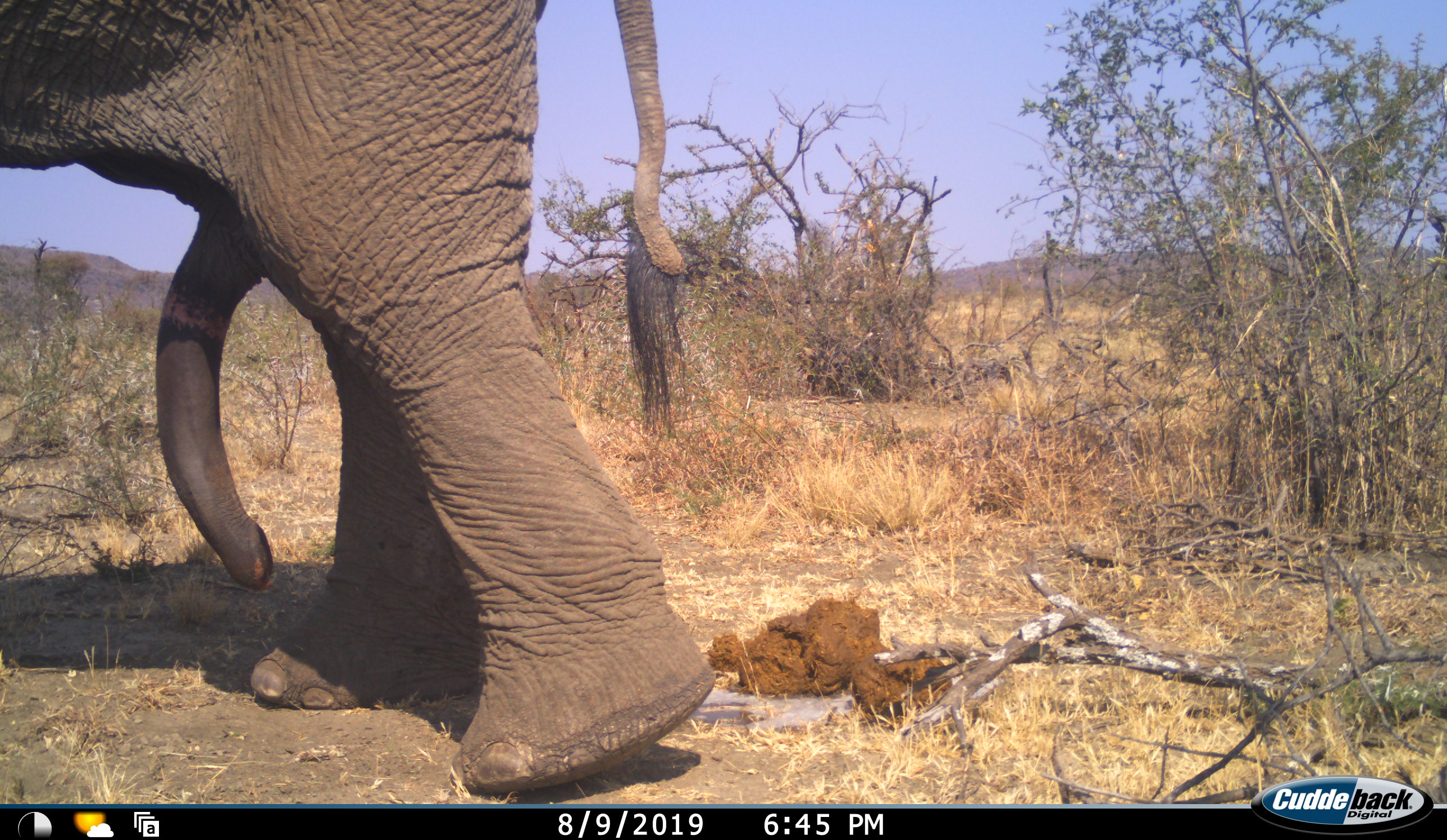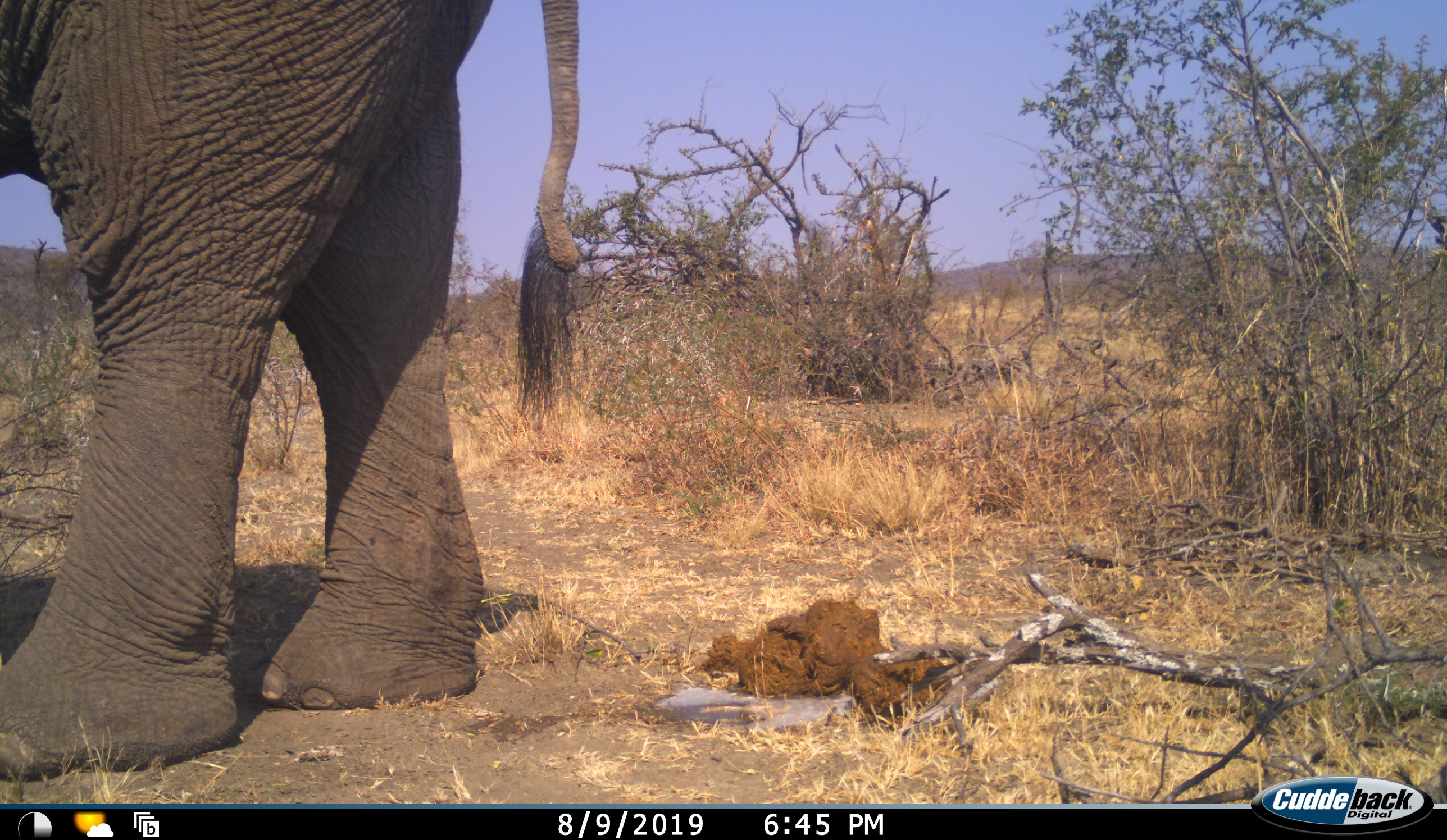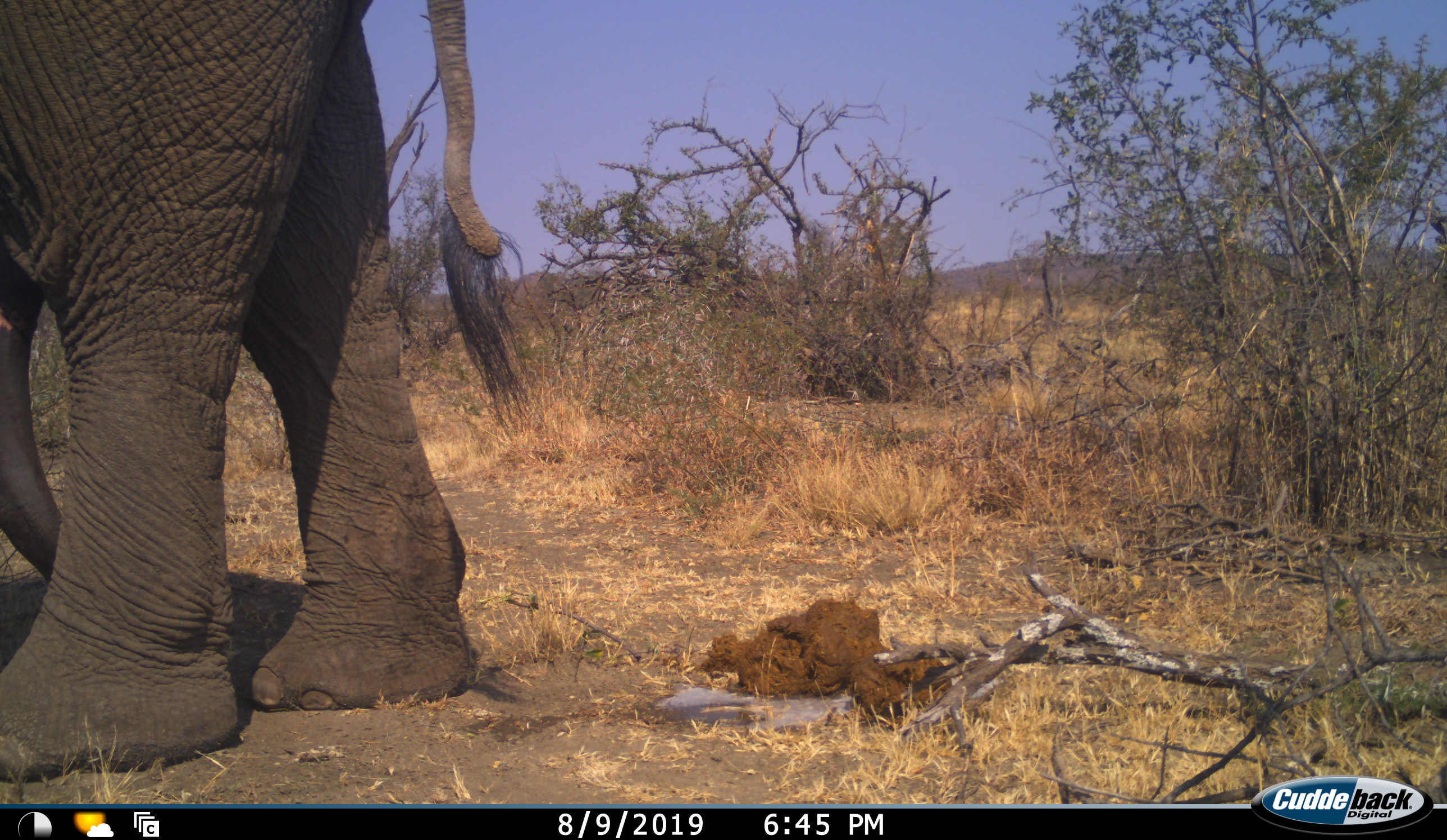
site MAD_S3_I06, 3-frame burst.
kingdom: Animalia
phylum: Chordata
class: Mammalia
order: Proboscidea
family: Elephantidae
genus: Loxodonta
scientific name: Loxodonta africana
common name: african bush elephant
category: elephant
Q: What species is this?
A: Elephant (african bush elephant) (Loxodonta africana).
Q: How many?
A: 1.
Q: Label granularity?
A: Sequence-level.